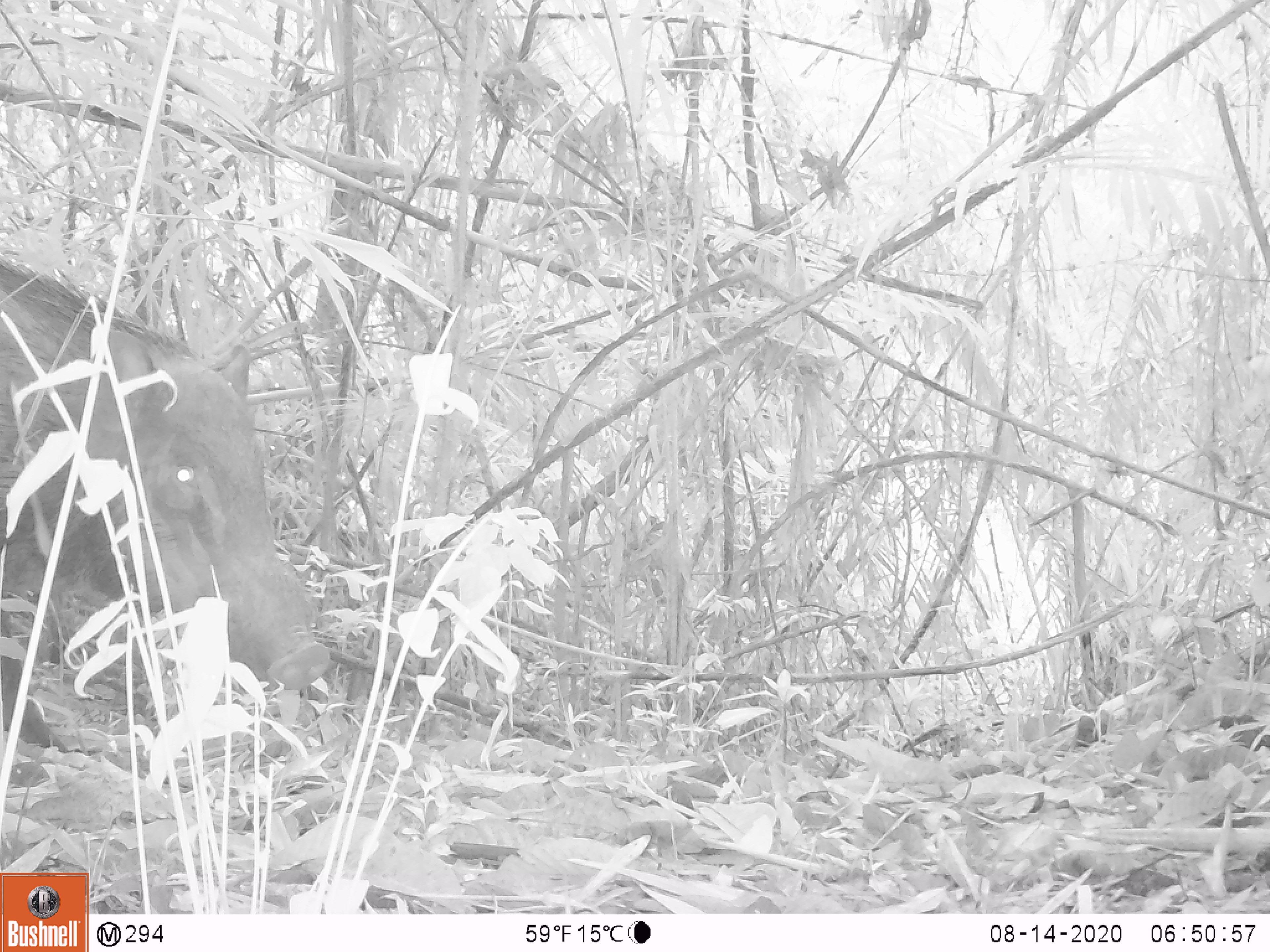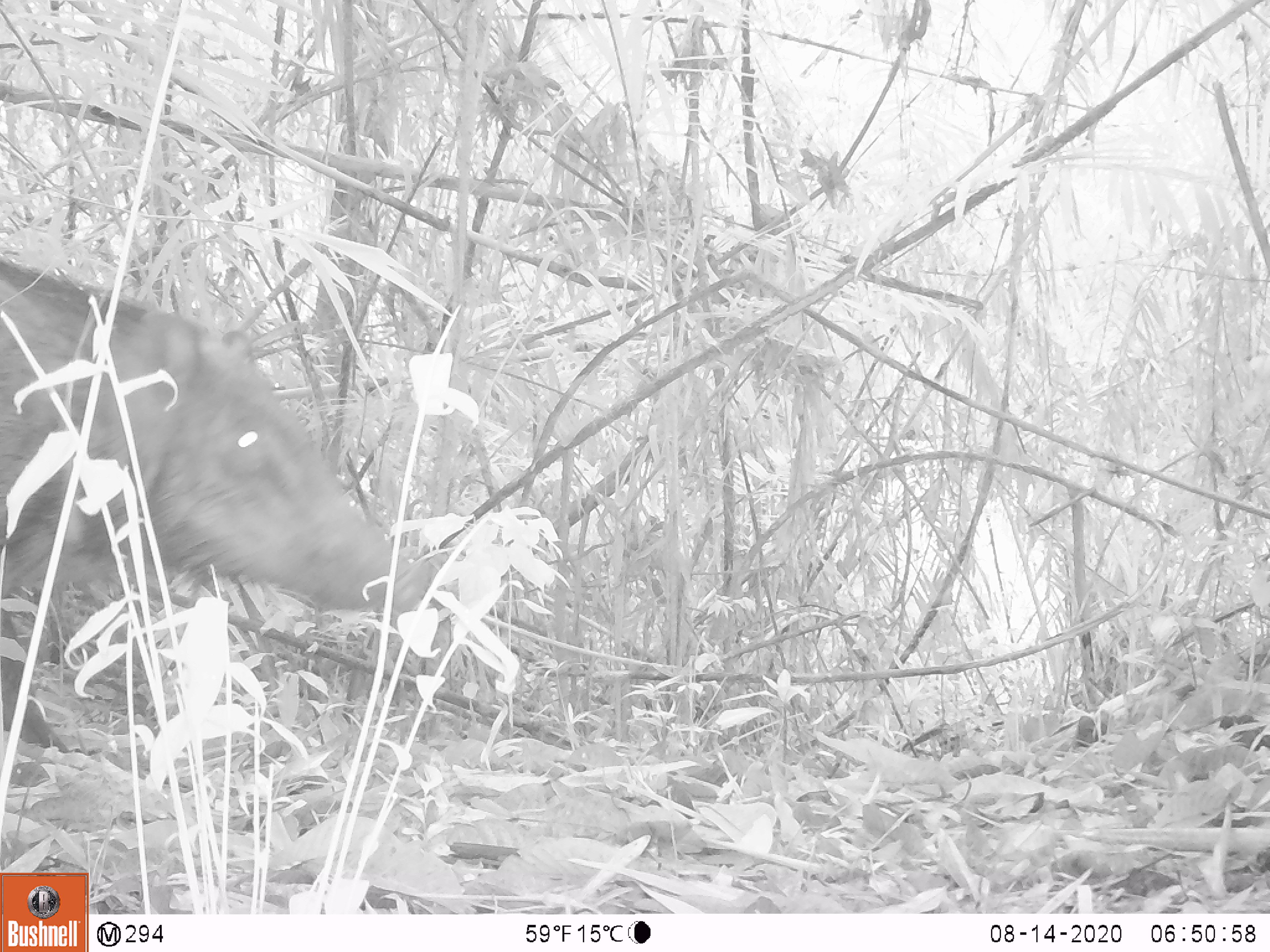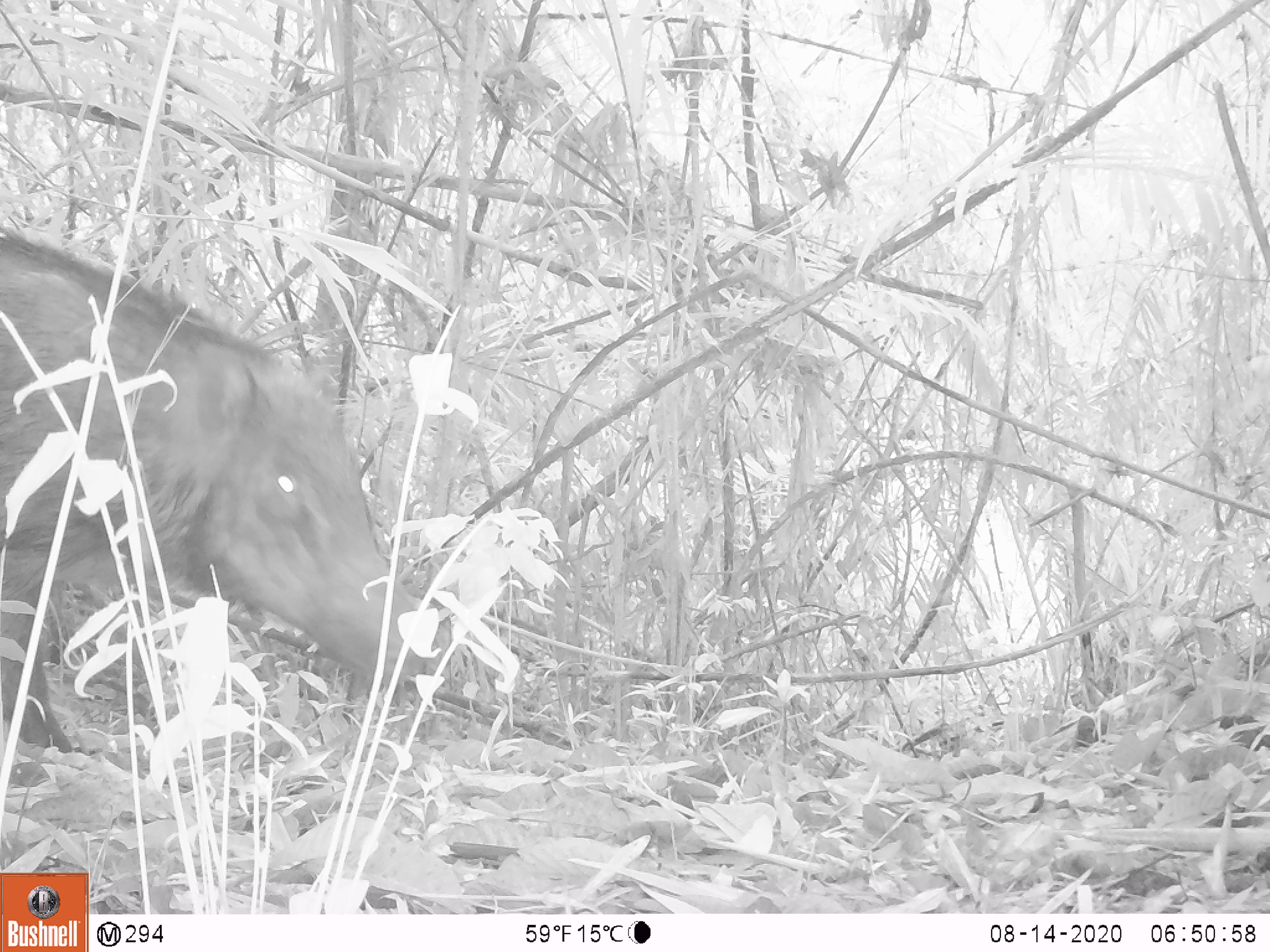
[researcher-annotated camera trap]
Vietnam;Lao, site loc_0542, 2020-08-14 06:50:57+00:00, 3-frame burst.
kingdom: Animalia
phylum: Chordata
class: Mammalia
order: Artiodactyla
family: Suidae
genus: Sus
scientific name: Sus scrofa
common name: eurasian wild pig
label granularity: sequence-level